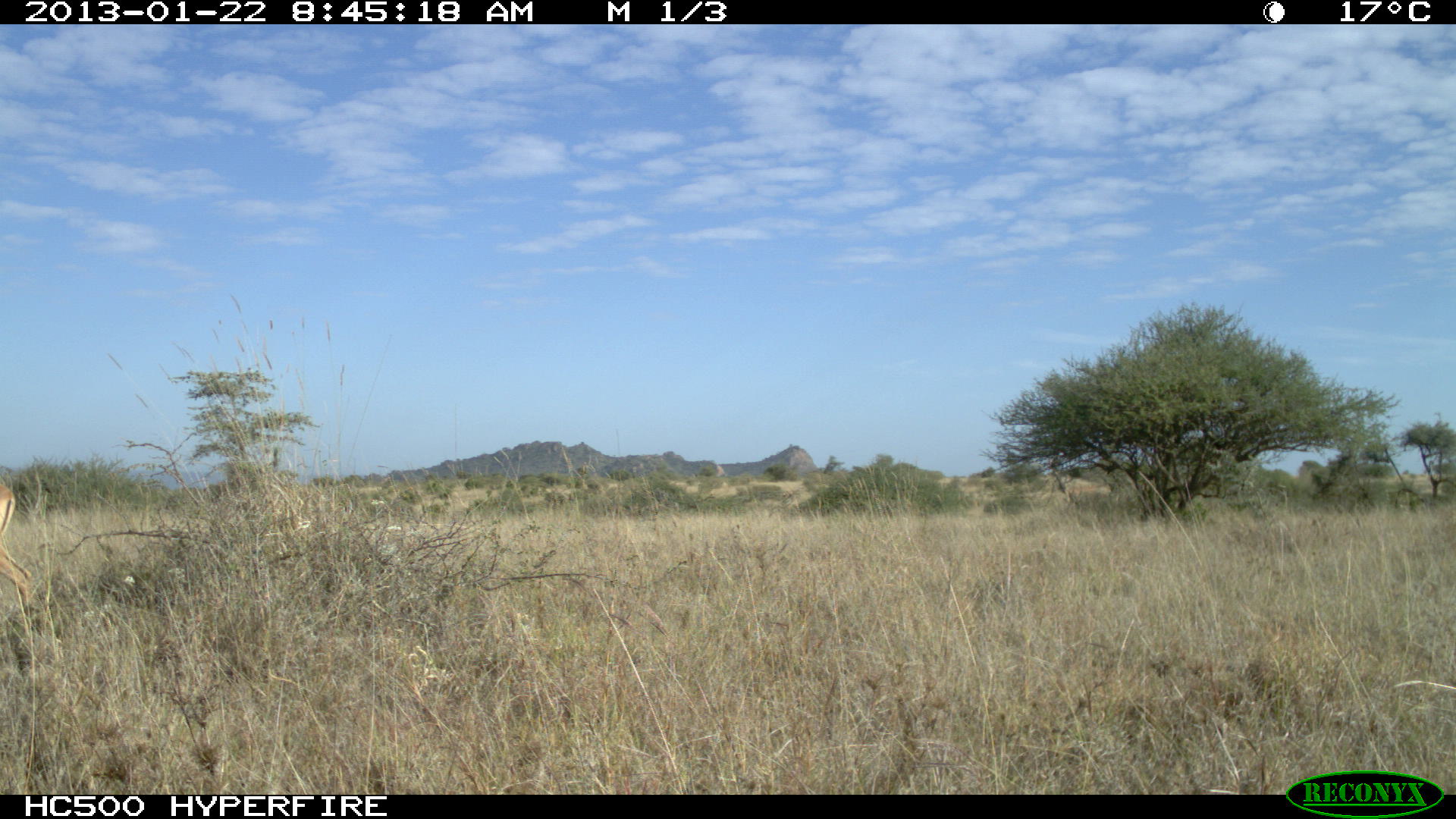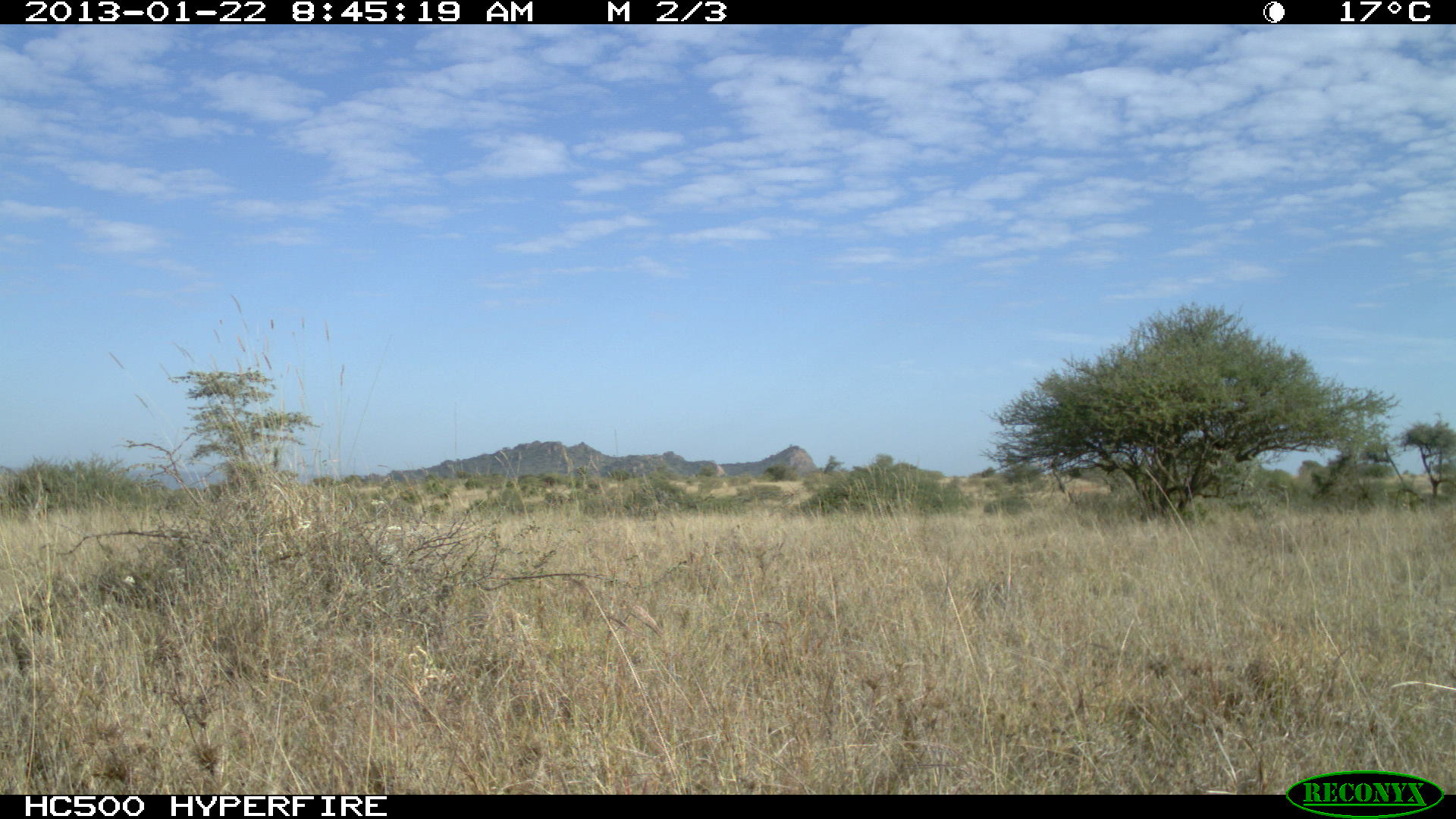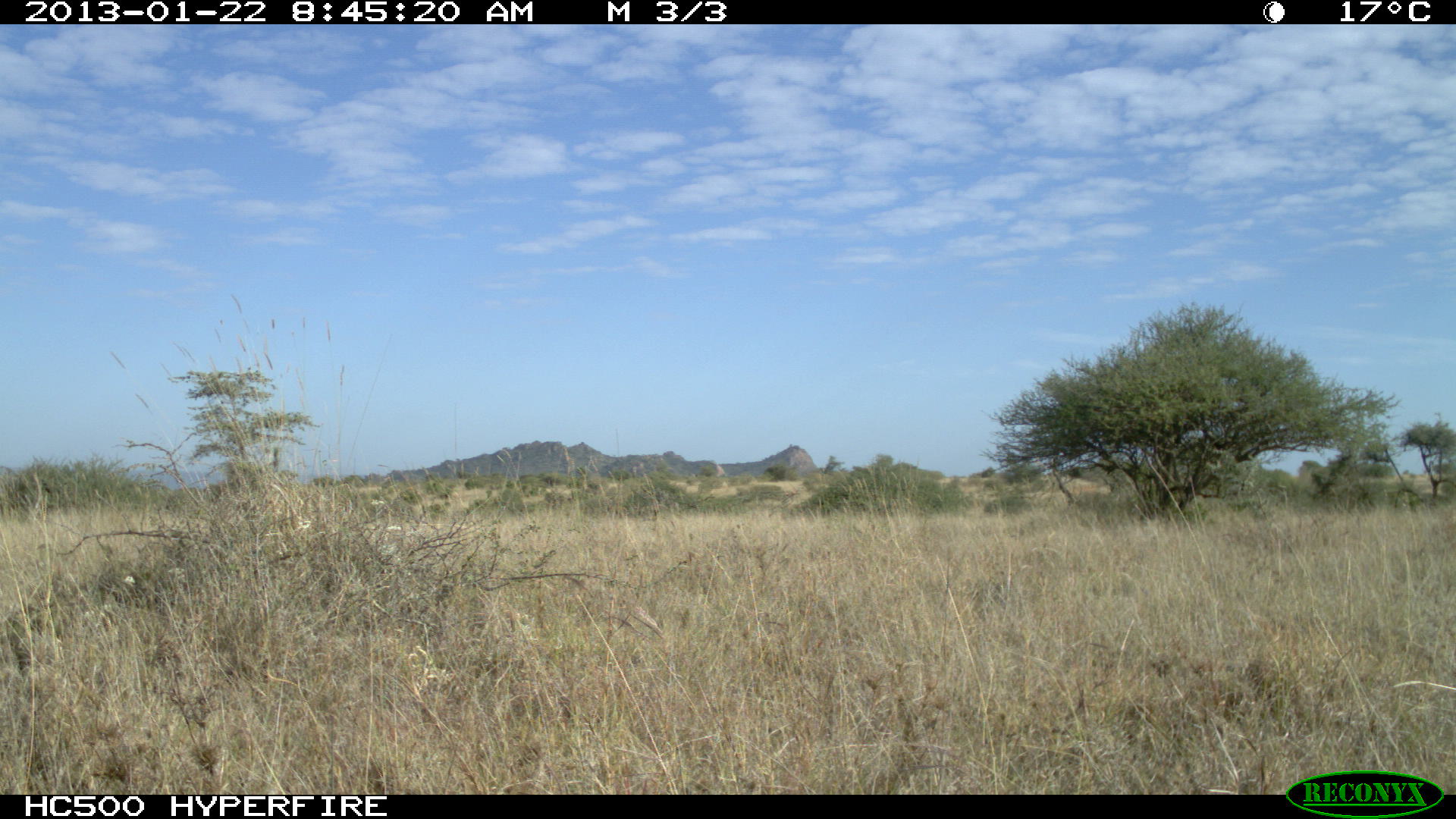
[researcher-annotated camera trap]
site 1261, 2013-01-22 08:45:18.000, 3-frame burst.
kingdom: Animalia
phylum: Chordata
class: Mammalia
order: Artiodactyla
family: Bovidae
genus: Aepyceros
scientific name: Aepyceros melampus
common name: impala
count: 1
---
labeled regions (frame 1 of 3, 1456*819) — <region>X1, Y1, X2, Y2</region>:
aepyceros melampus: <region>0, 480, 38, 611</region>